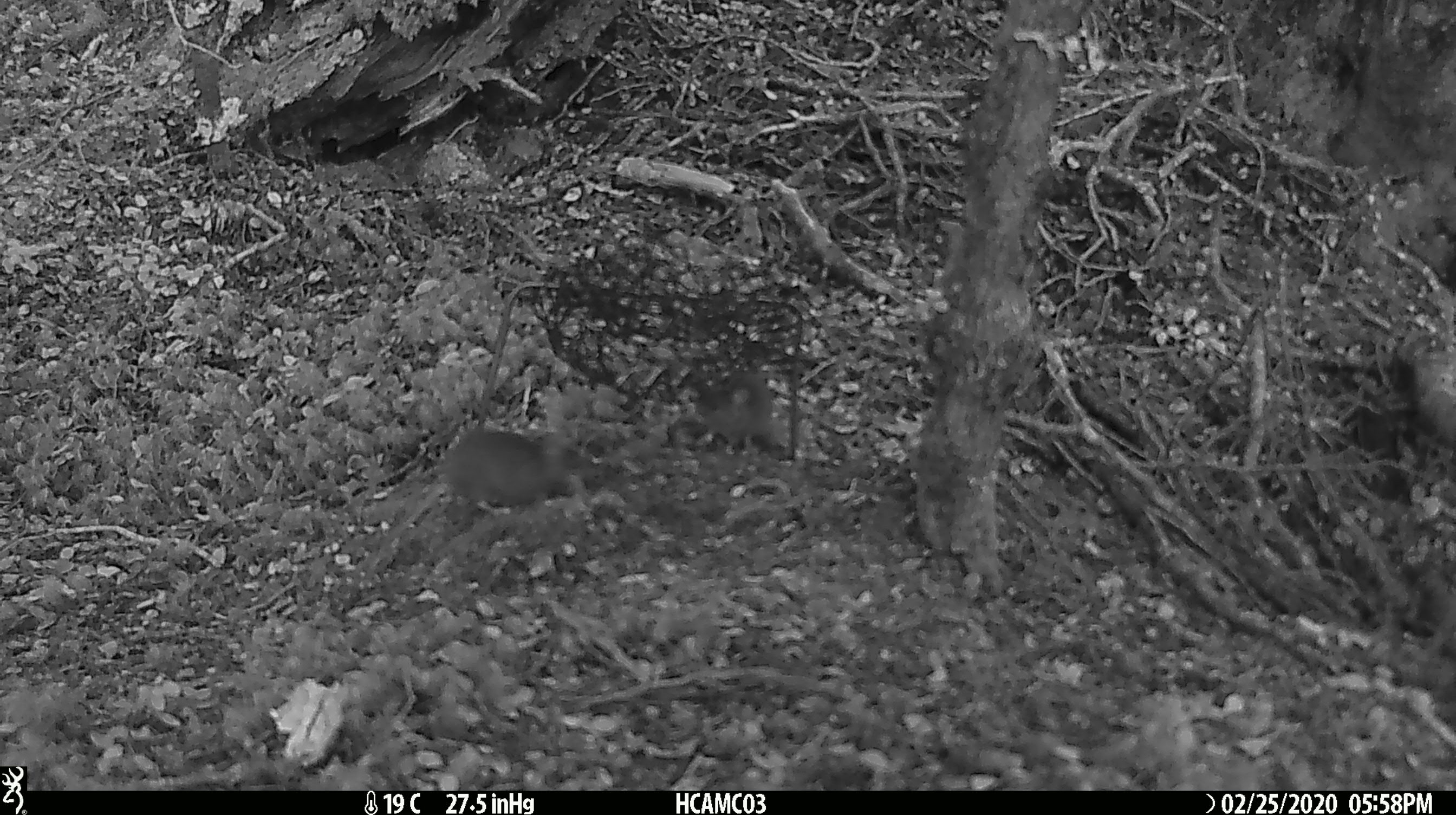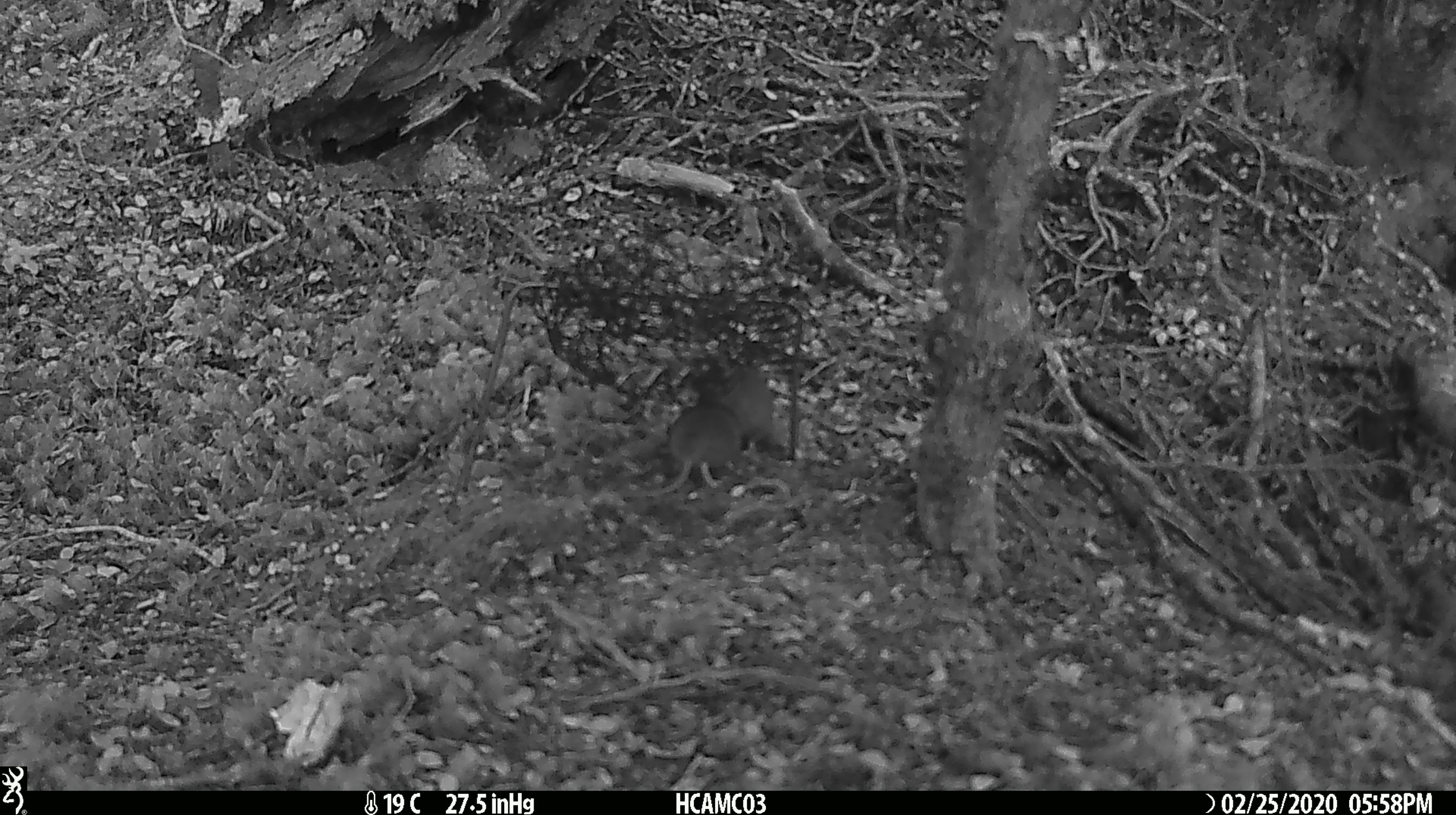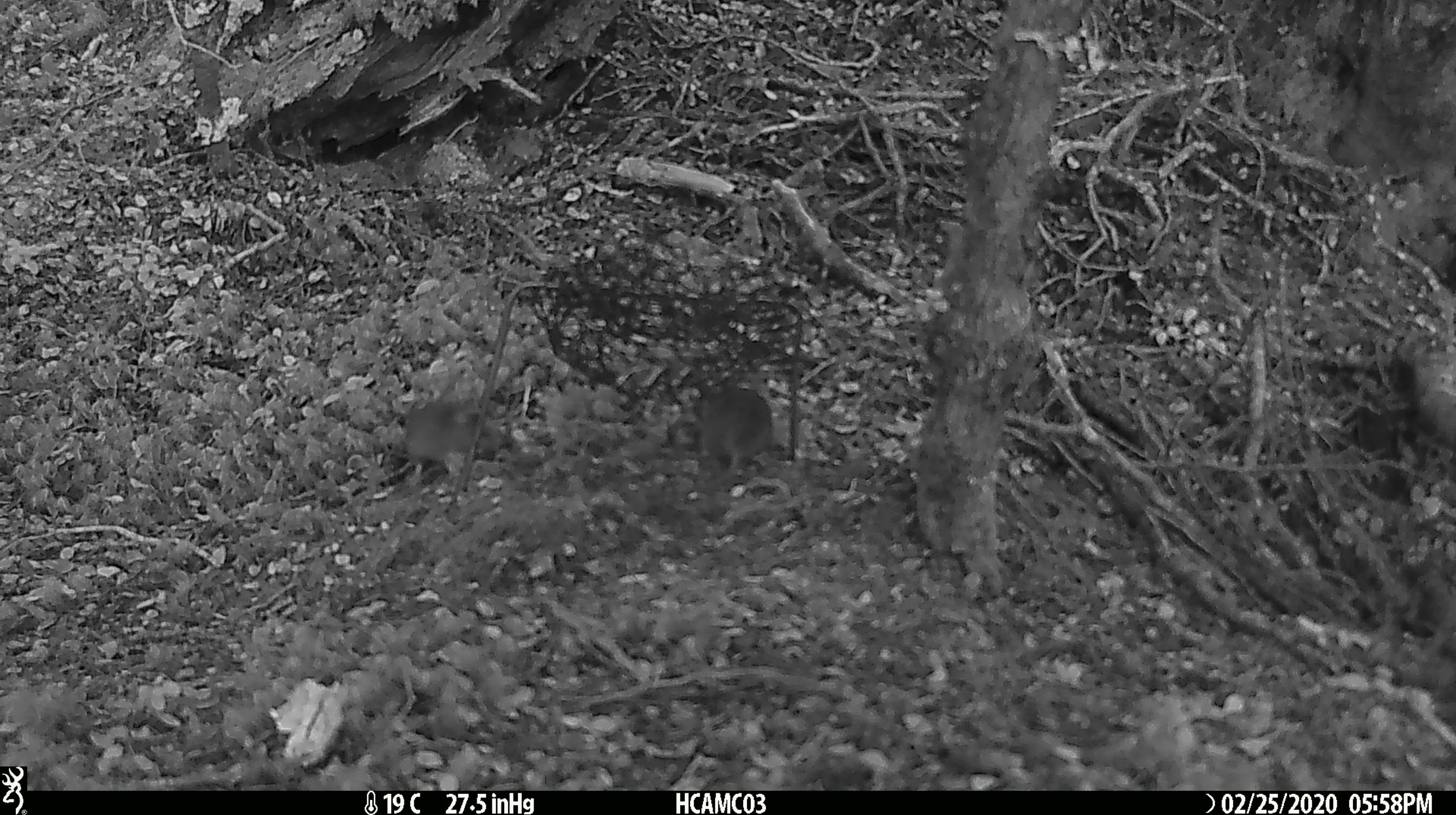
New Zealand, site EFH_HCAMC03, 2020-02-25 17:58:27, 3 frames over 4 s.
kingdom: Animalia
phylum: Chordata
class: Mammalia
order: Rodentia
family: Muridae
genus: Mus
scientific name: Mus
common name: mouse